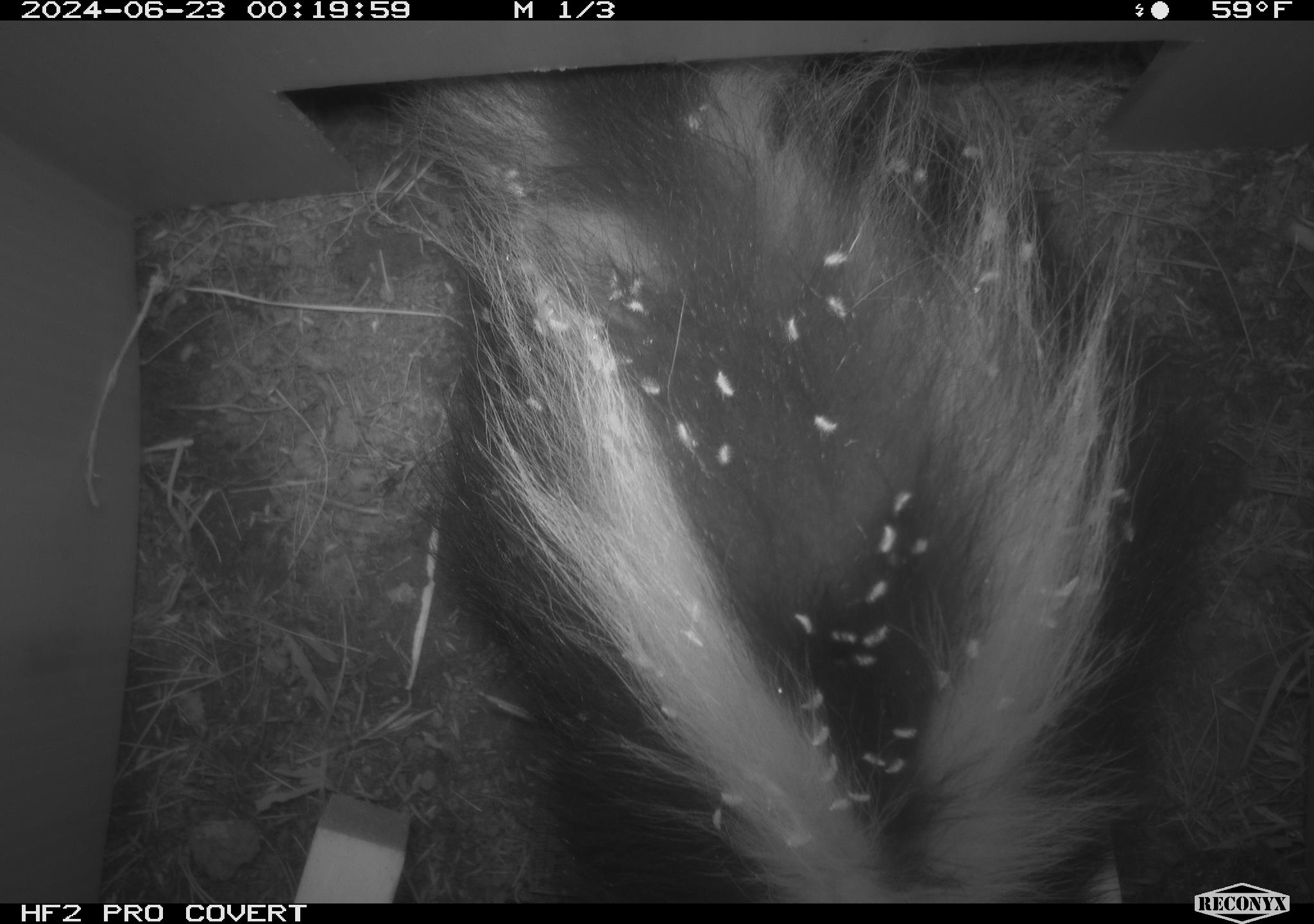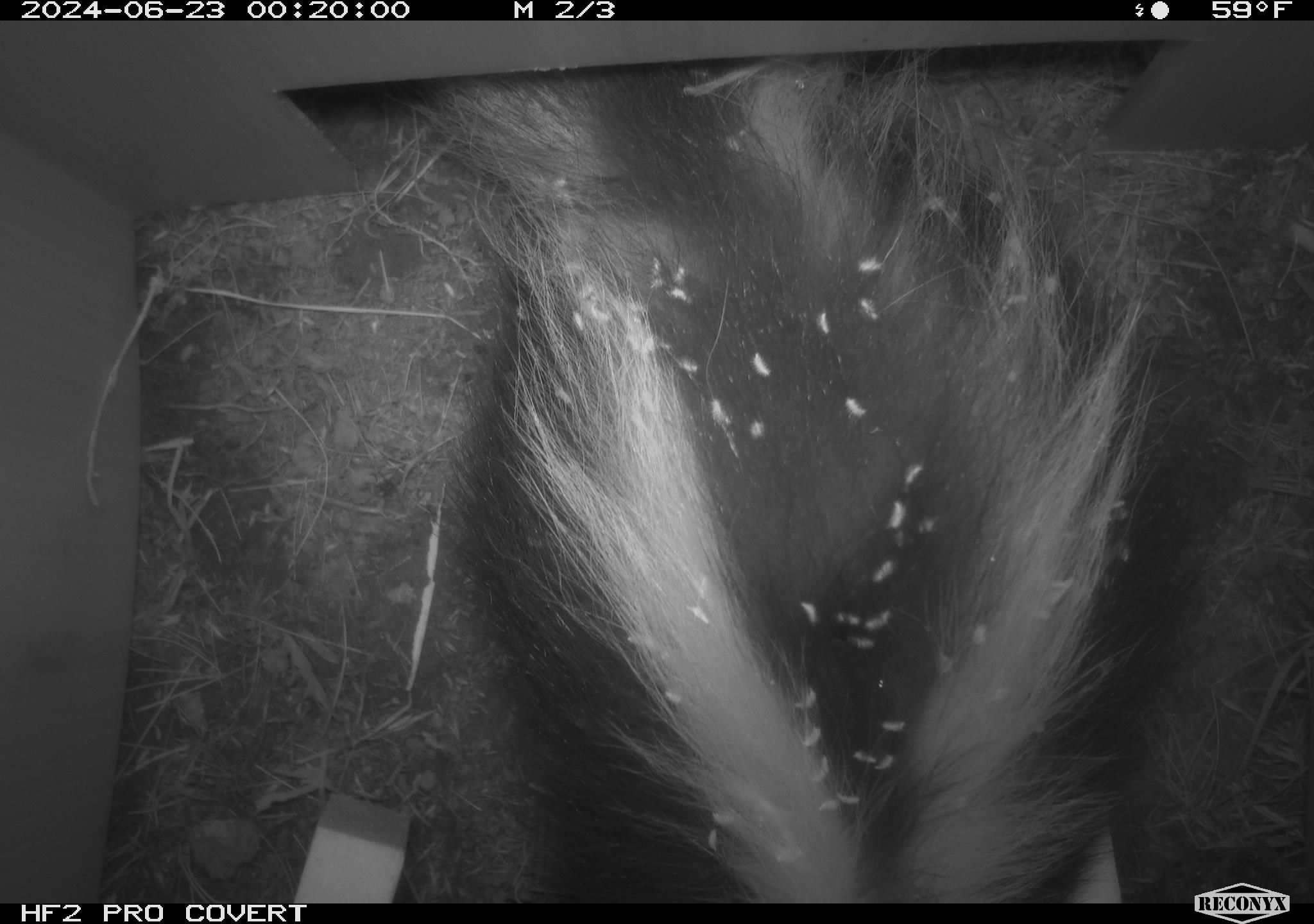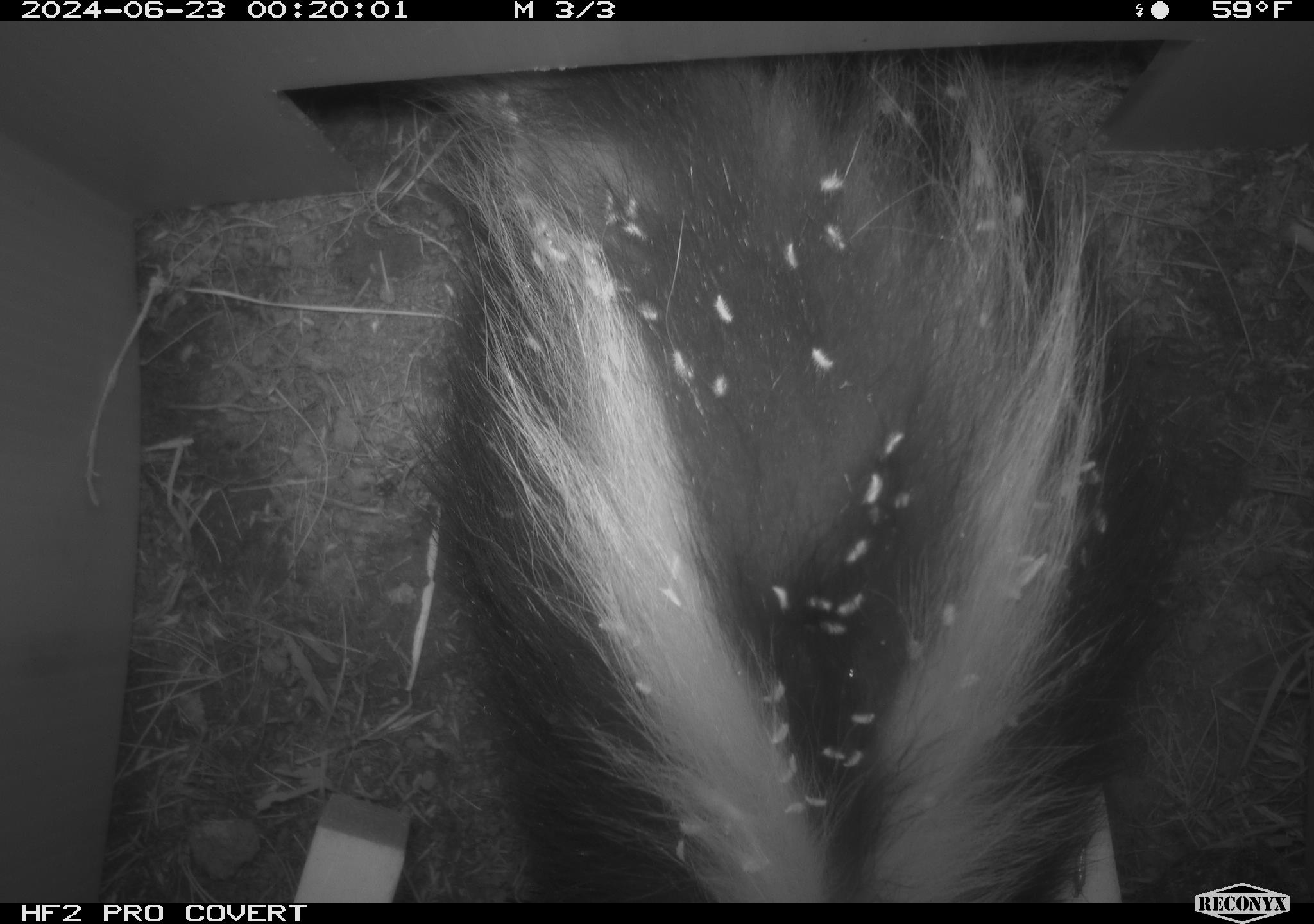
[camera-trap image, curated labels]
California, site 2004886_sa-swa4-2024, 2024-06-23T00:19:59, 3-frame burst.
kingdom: Animalia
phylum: Chordata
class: Mammalia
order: Carnivora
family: Mephitidae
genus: Mephitis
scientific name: Mephitis mephitis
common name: striped skunk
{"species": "striped skunk (Mephitis mephitis)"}